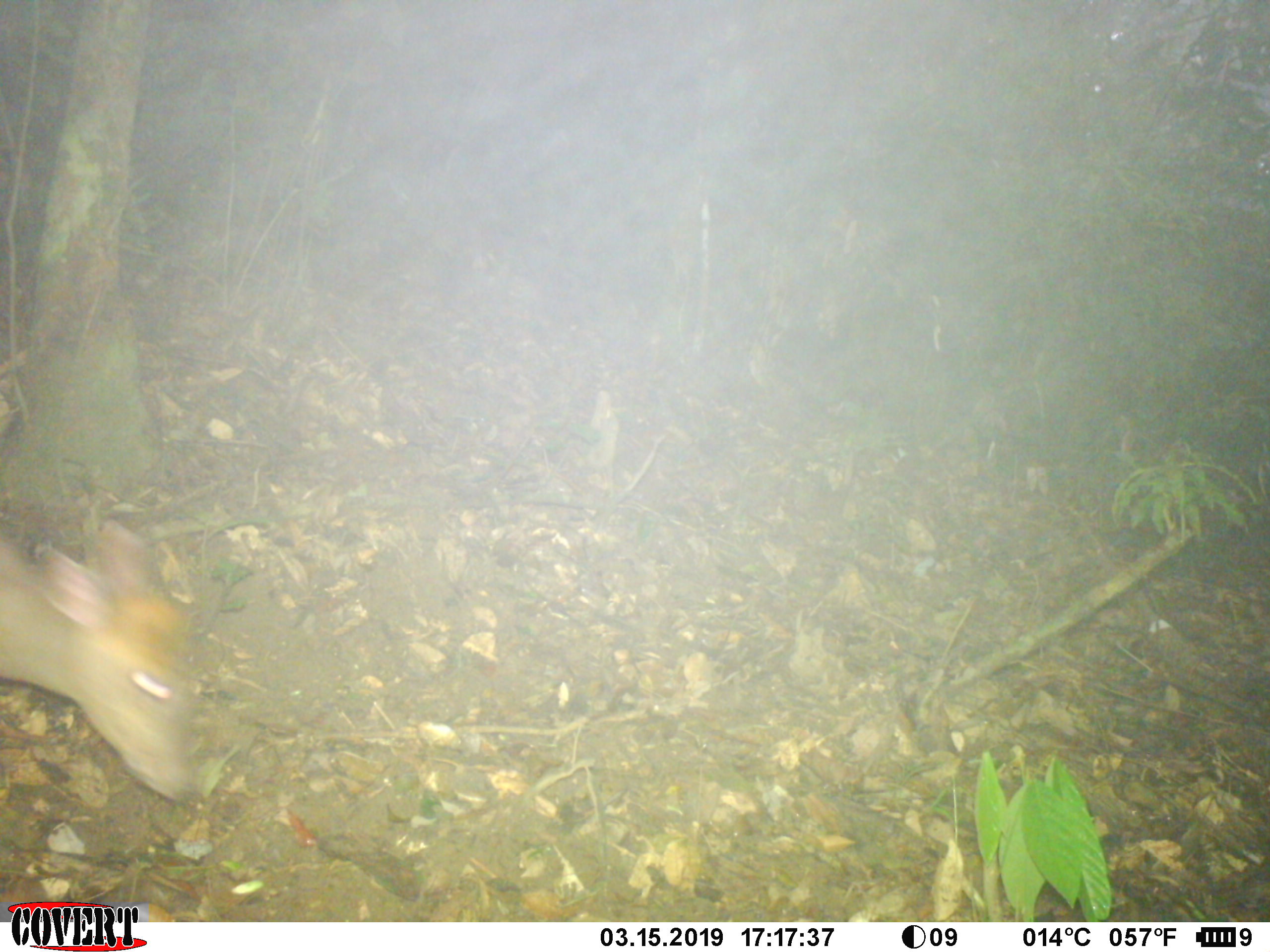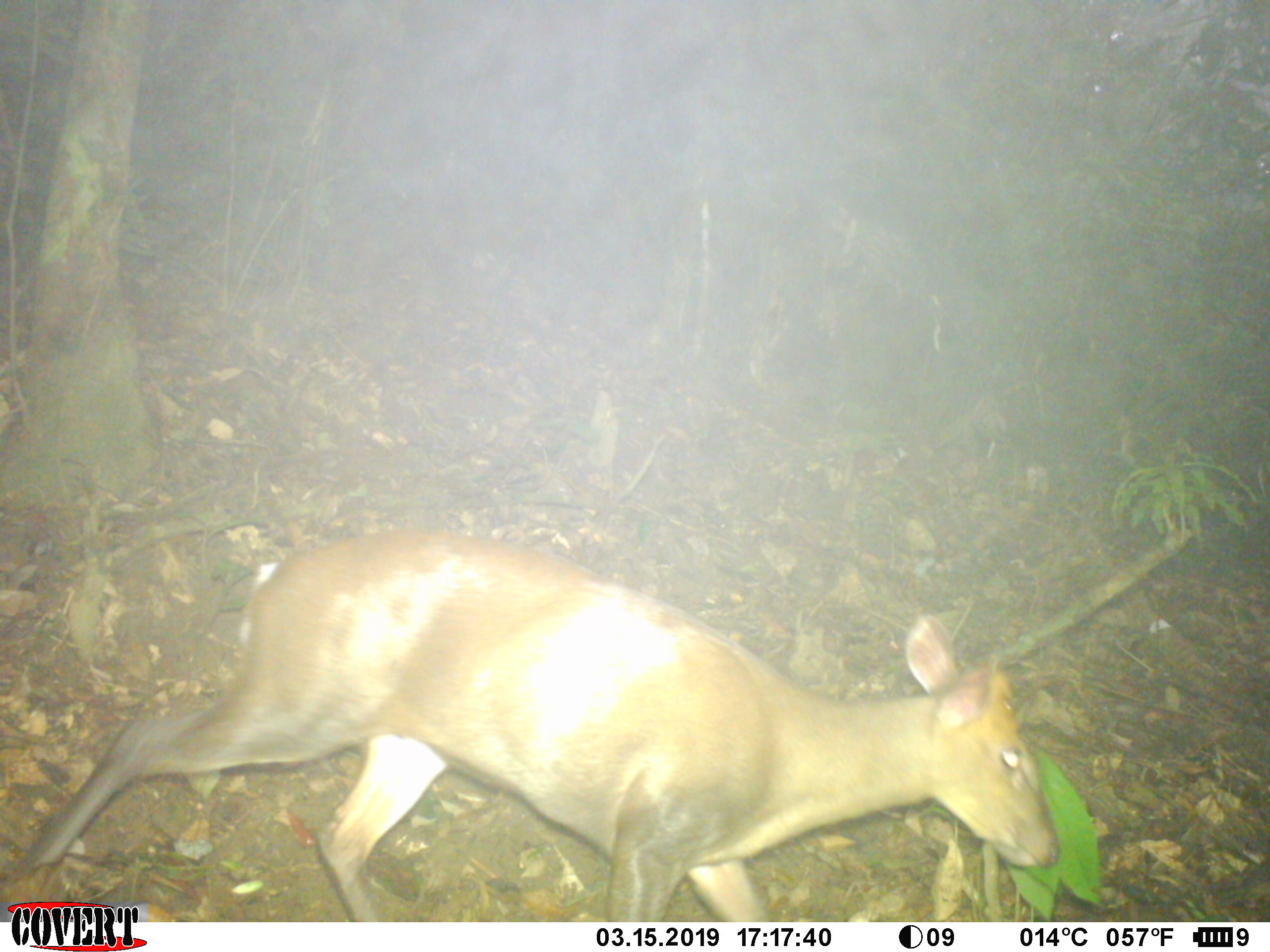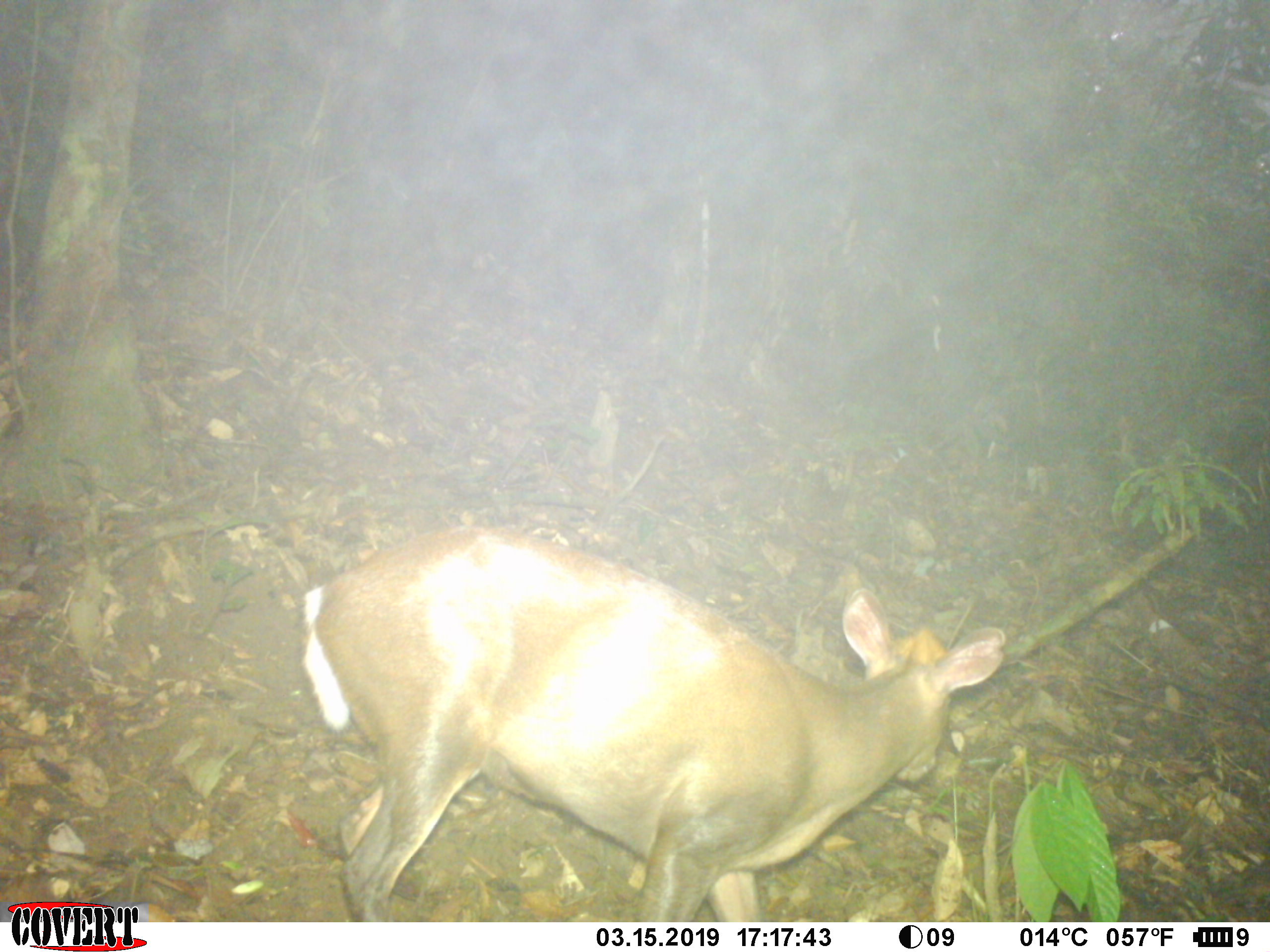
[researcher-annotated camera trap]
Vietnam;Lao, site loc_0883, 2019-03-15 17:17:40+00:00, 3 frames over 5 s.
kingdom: Animalia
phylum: Chordata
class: Mammalia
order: Artiodactyla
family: Cervidae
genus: Muntiacus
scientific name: Muntiacus rooseveltorum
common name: roosevelt's muntjac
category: roosevelts muntjac group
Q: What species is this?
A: Roosevelts muntjac group (roosevelt's muntjac) (Muntiacus rooseveltorum).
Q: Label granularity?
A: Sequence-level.